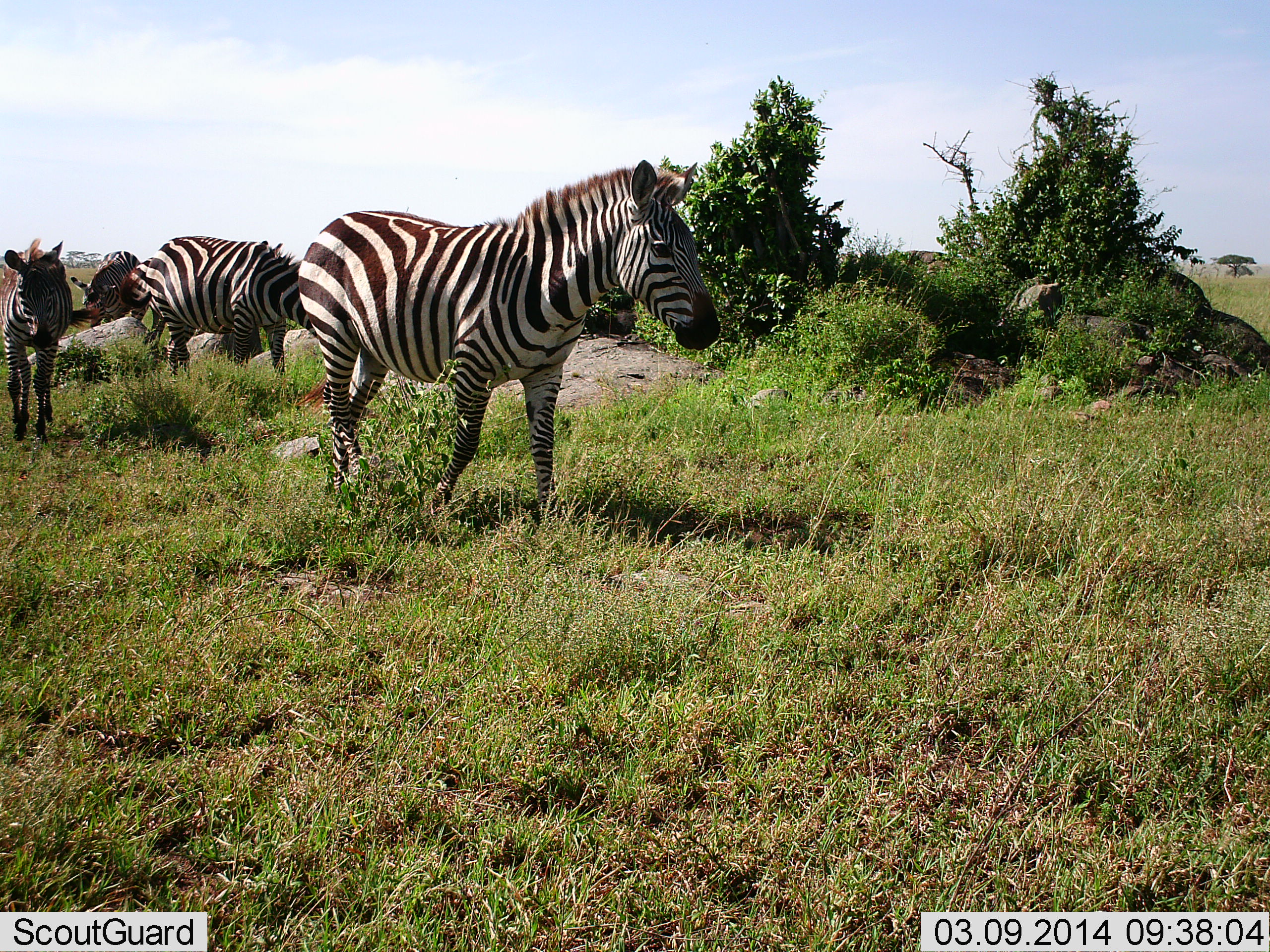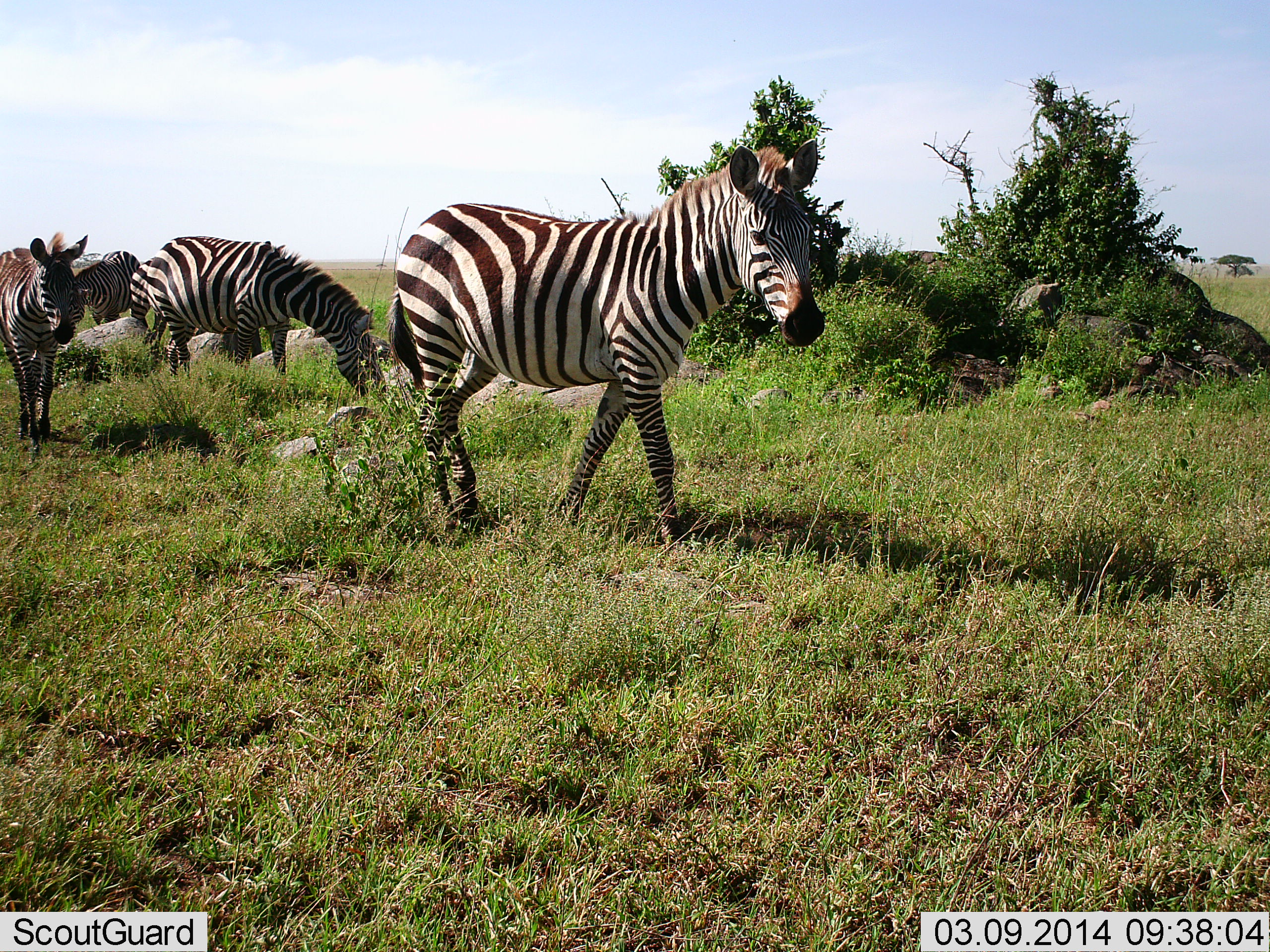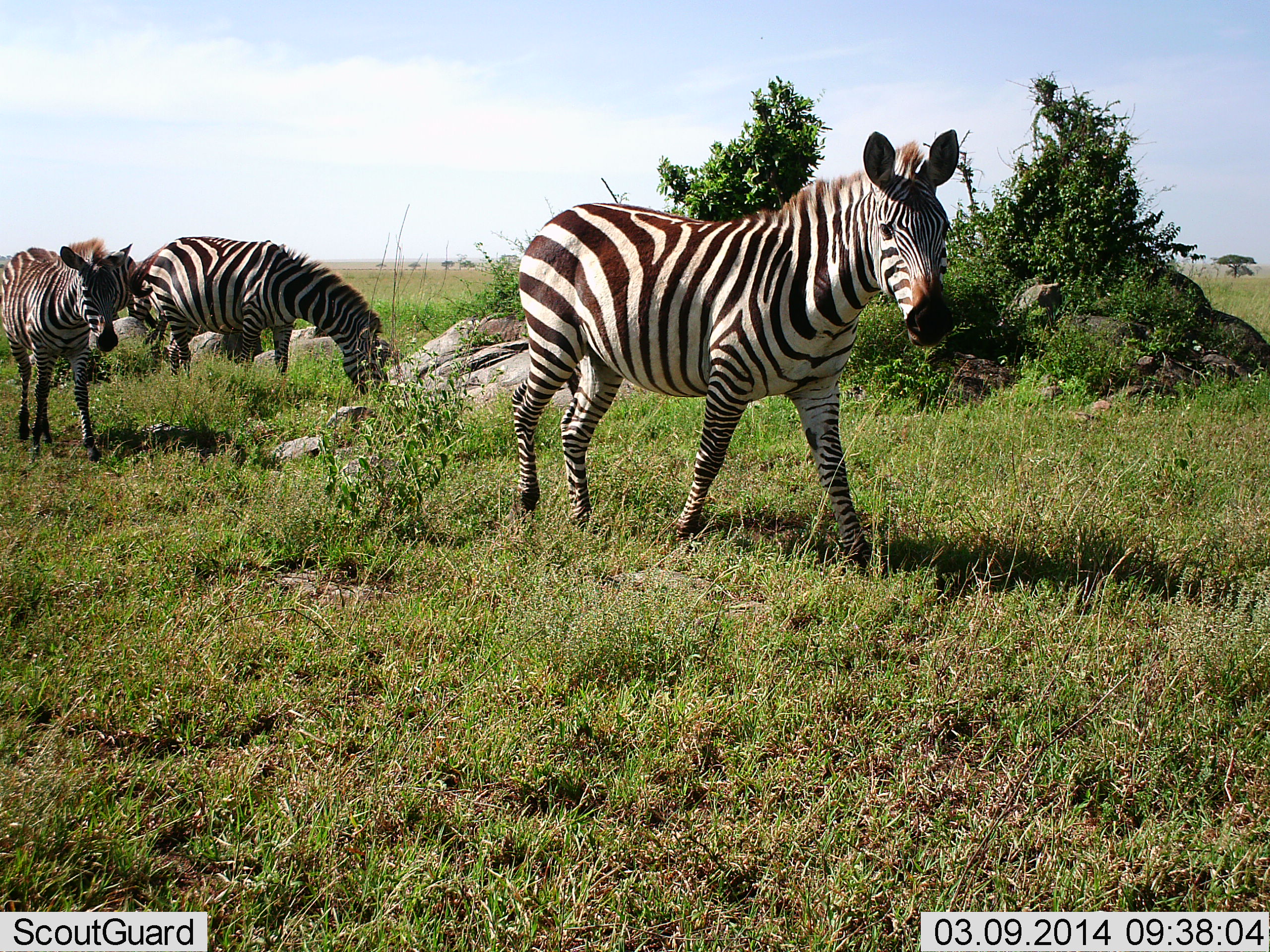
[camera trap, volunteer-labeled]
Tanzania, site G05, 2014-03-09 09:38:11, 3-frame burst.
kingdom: Animalia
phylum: Chordata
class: Mammalia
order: Perissodactyla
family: Equidae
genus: Equus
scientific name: Equus quagga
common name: plains zebra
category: zebra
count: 4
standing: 80%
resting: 20%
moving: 80%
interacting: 0%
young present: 0%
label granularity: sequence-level